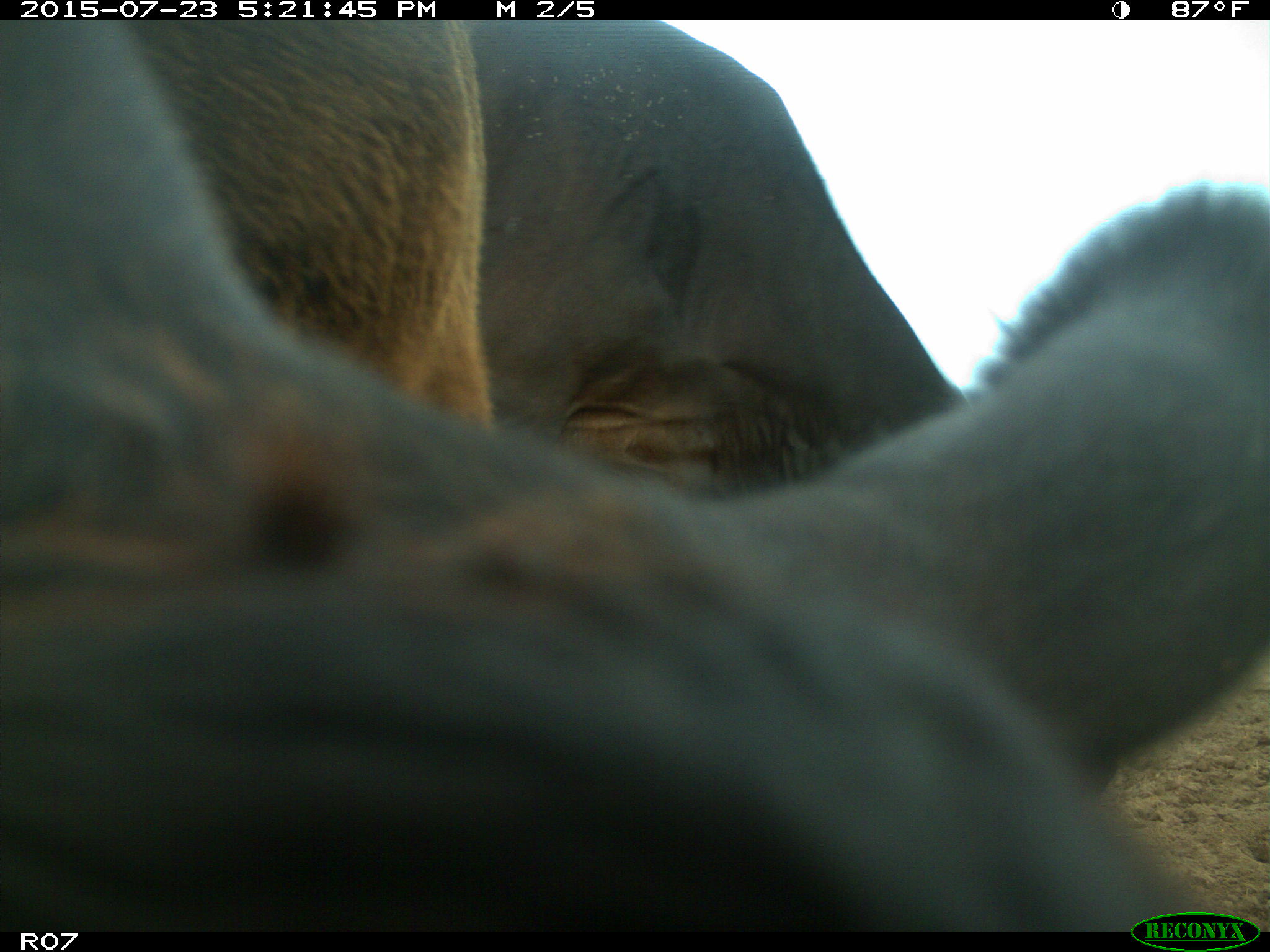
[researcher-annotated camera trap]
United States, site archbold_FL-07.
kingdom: Animalia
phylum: Chordata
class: Mammalia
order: Artiodactyla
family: Bovidae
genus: Bos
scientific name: Bos taurus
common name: domestic cow